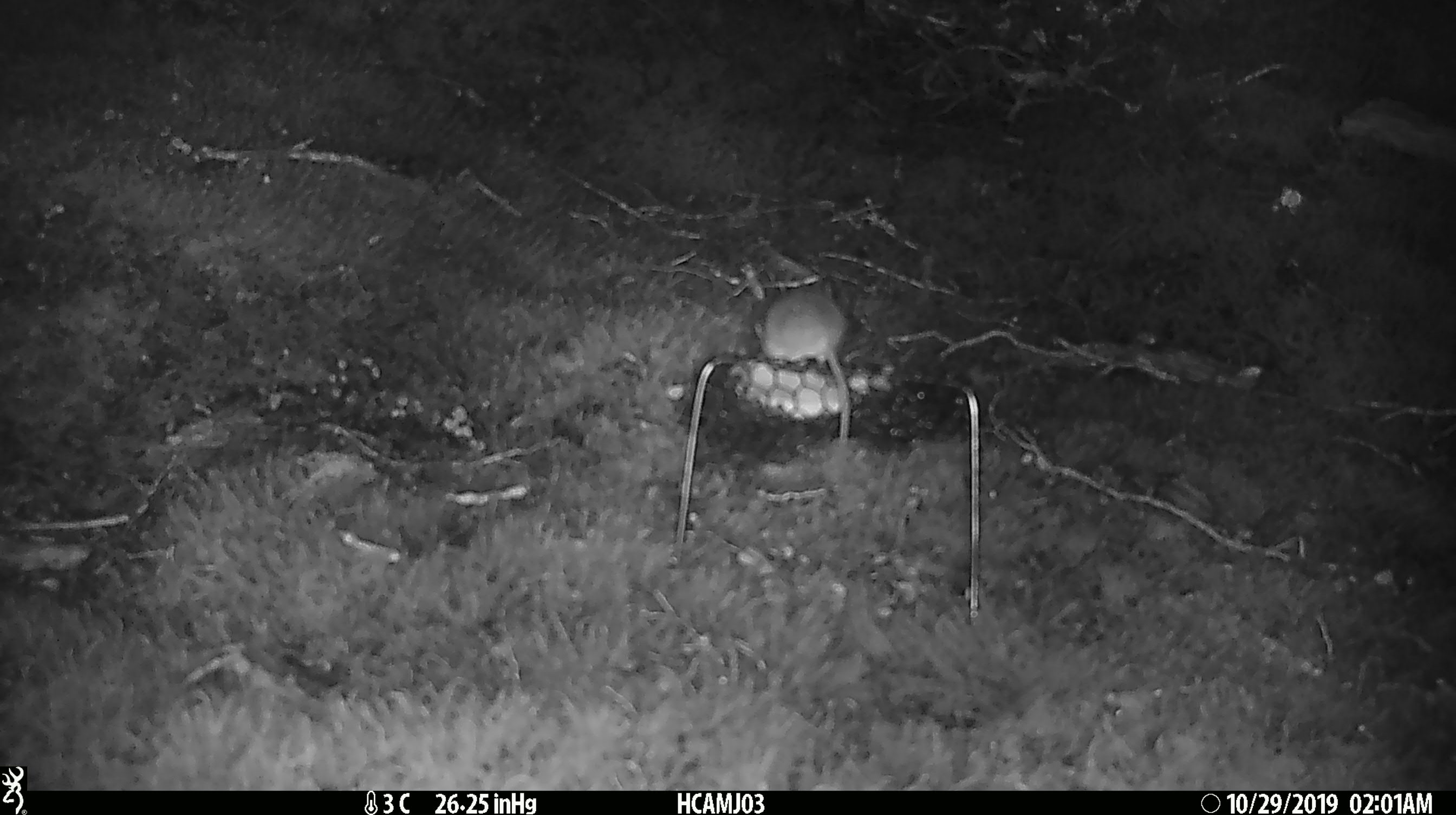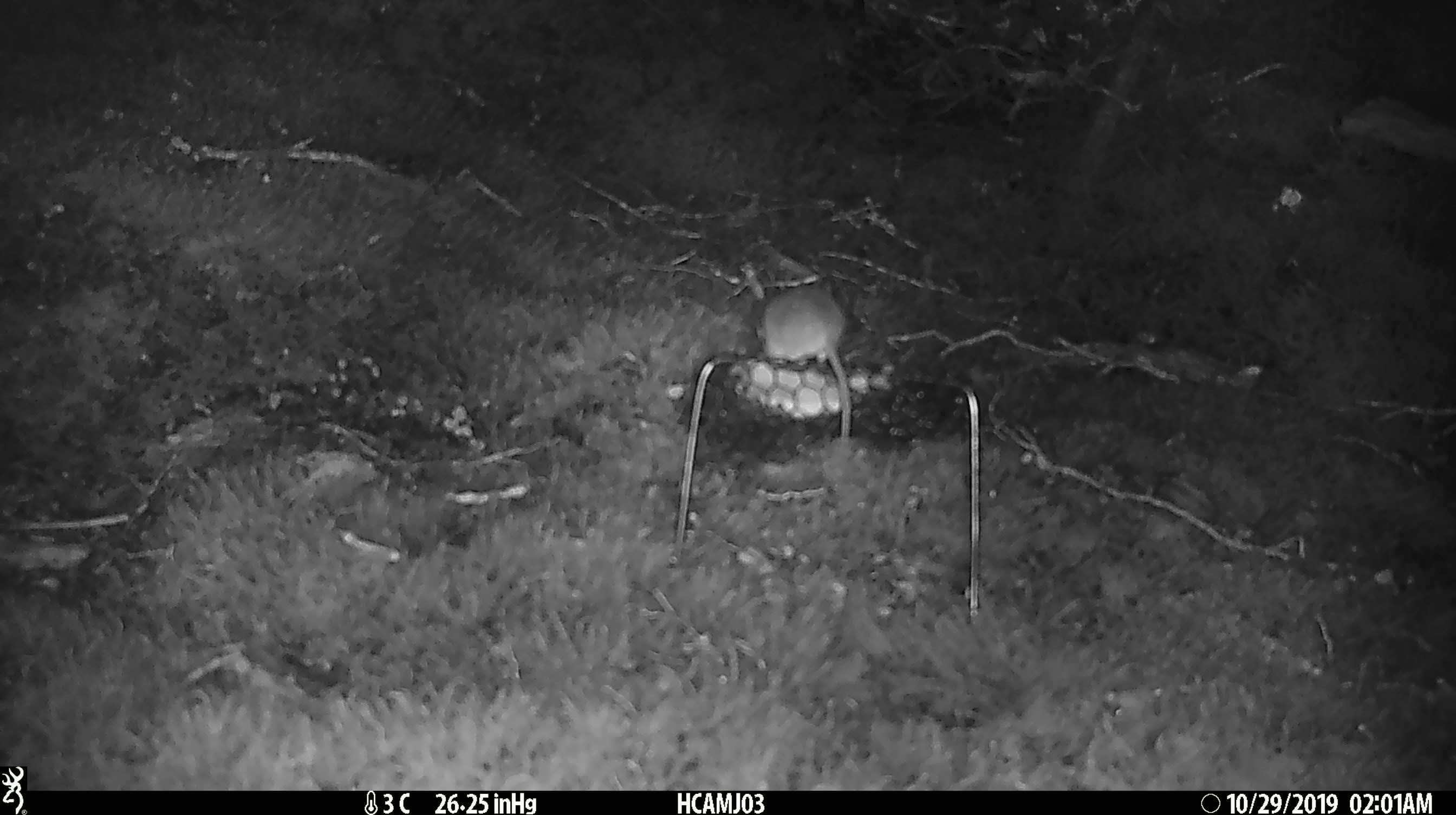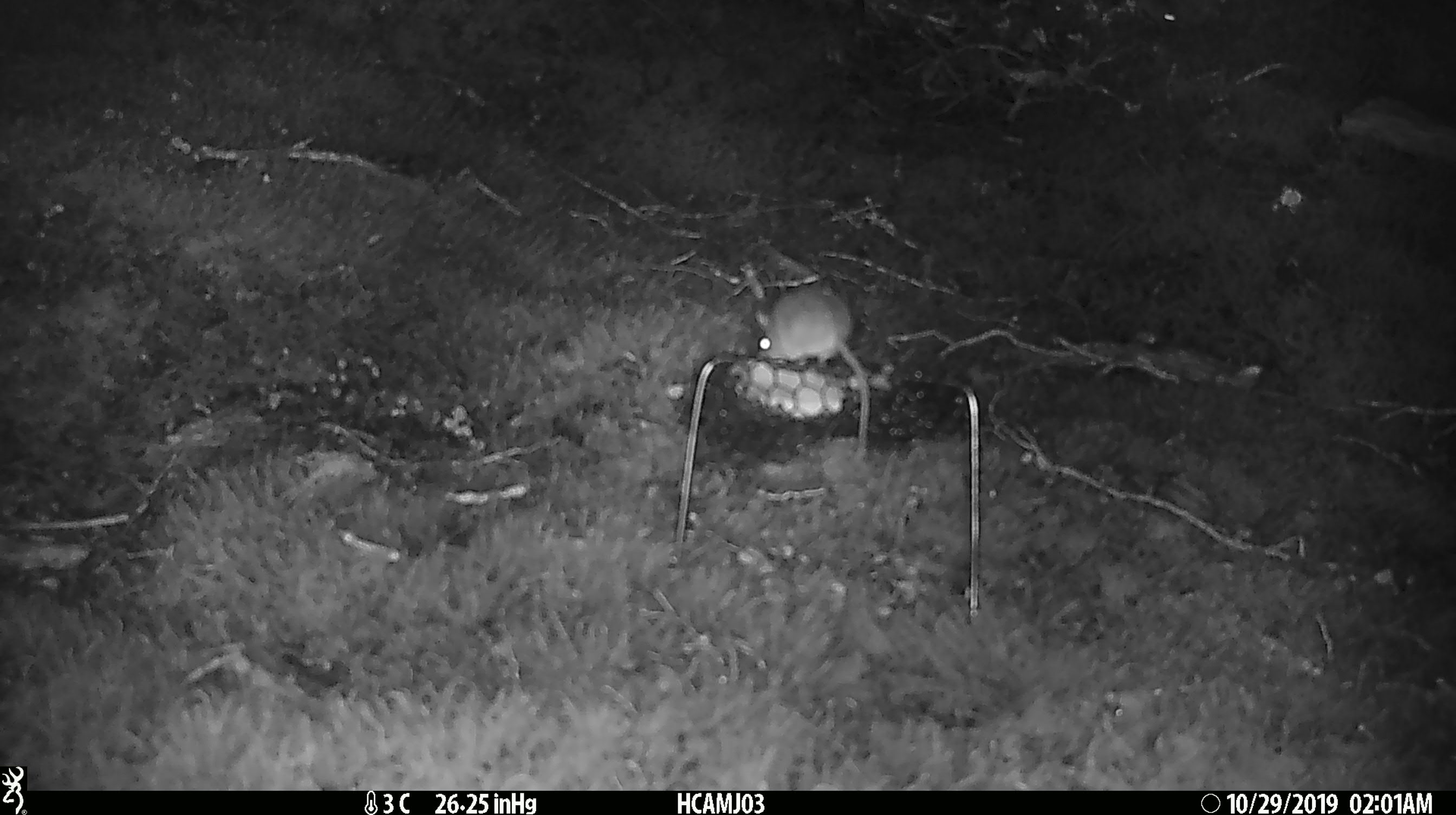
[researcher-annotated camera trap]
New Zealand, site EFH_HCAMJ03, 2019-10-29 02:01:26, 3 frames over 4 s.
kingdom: Animalia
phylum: Chordata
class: Mammalia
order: Rodentia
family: Muridae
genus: Mus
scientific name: Mus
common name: mouse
Mouse (Mus).